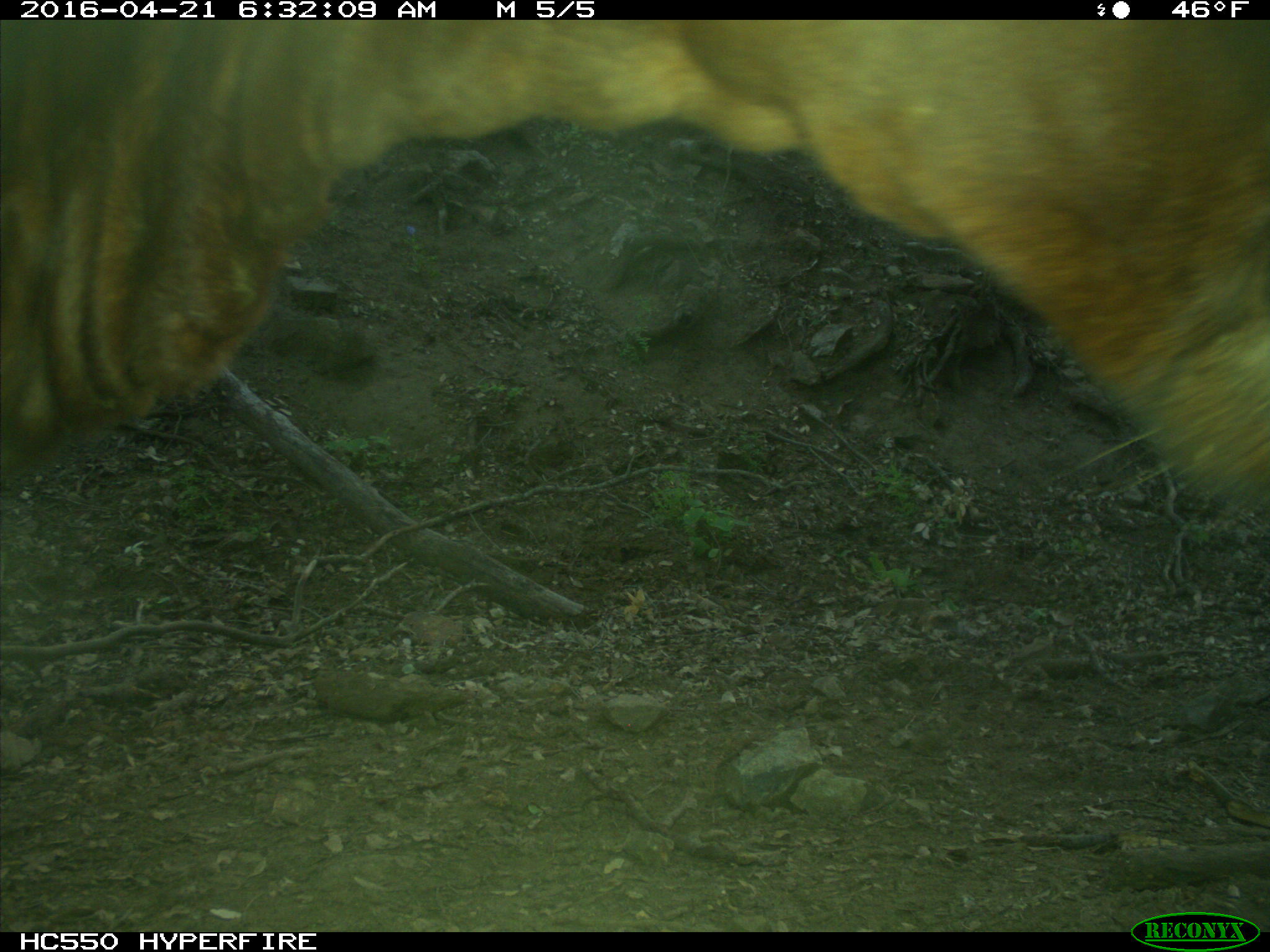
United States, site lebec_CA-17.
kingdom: Animalia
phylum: Chordata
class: Mammalia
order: Artiodactyla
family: Bovidae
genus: Bos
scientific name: Bos taurus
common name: domestic cow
Bos taurus (domestic cow).